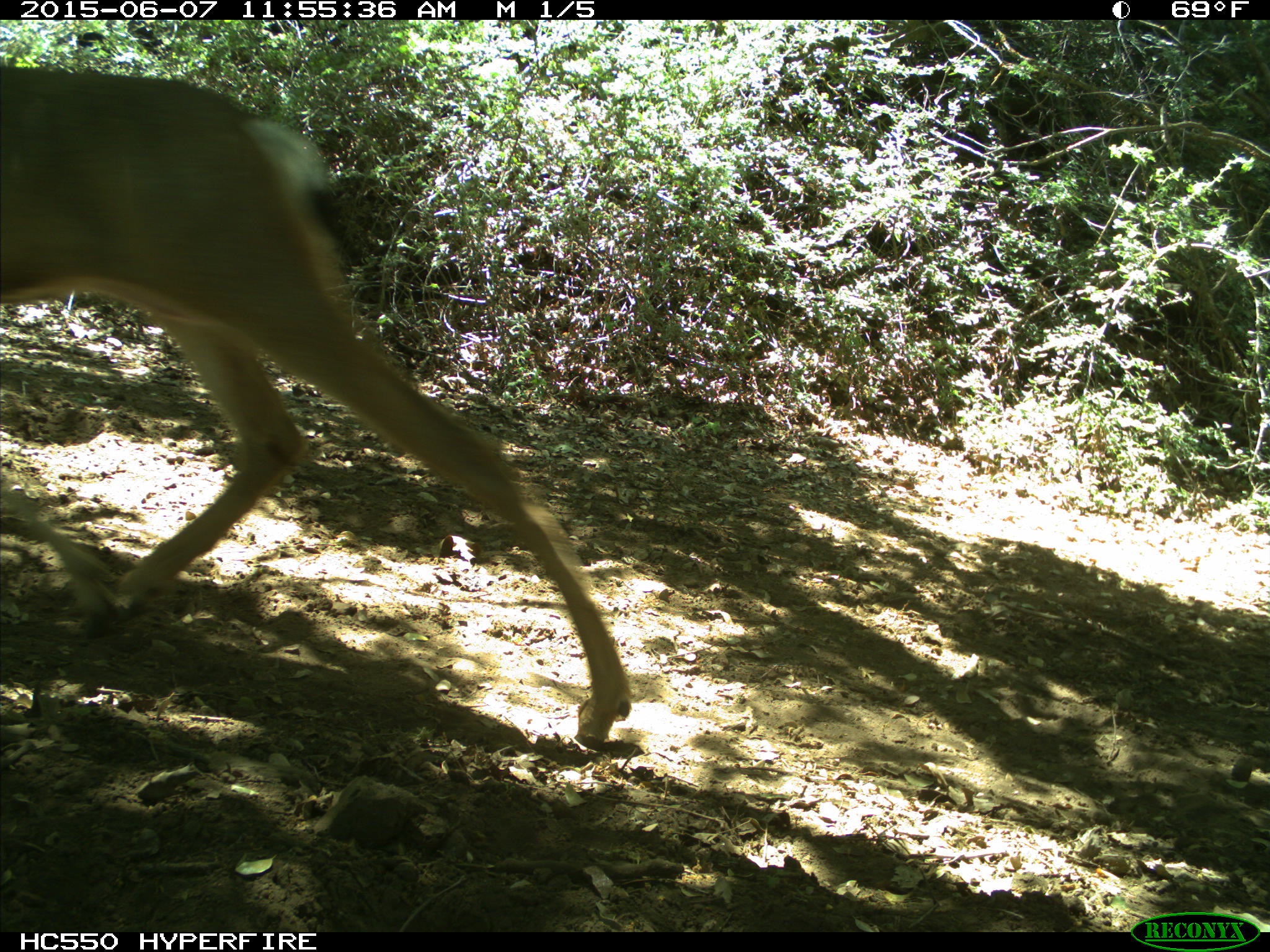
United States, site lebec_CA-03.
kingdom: Animalia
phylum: Chordata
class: Mammalia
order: Artiodactyla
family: Cervidae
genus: Odocoileus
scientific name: Odocoileus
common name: deer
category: unidentified deer